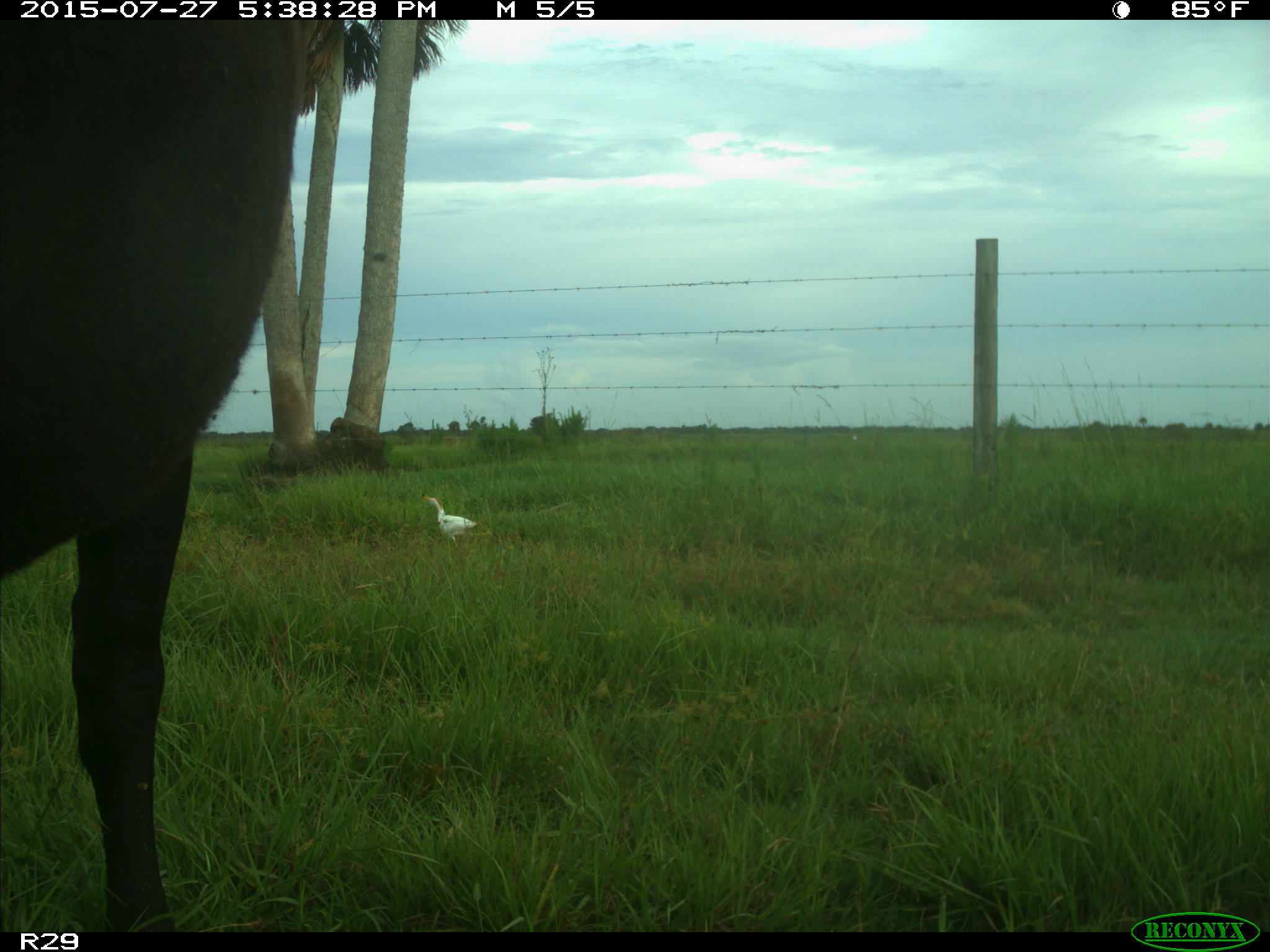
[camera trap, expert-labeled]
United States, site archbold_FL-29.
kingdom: Animalia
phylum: Chordata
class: Mammalia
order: Artiodactyla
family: Bovidae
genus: Bos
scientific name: Bos taurus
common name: domestic cow